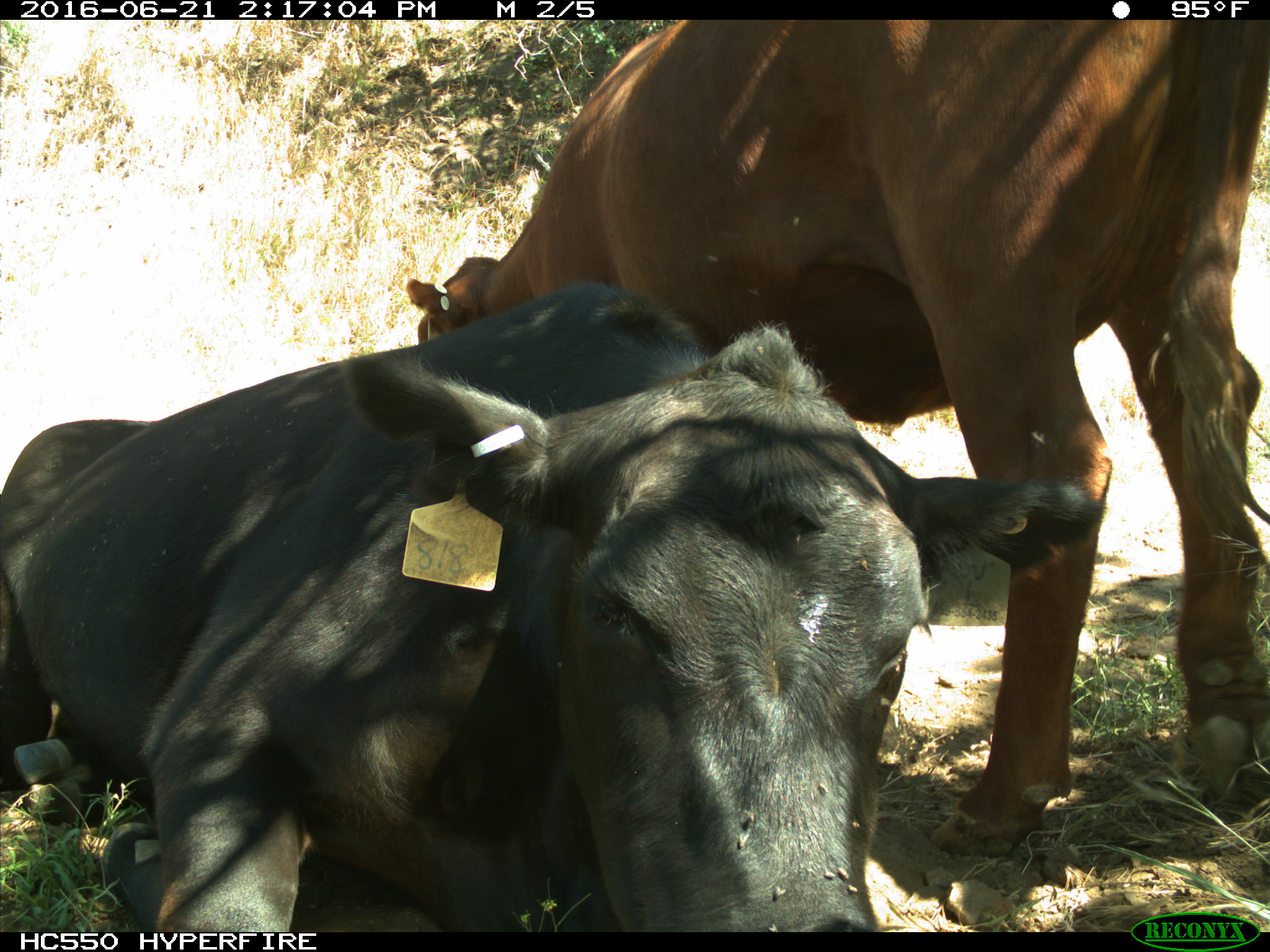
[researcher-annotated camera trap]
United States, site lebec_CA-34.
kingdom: Animalia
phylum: Chordata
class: Mammalia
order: Artiodactyla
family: Bovidae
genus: Bos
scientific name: Bos taurus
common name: domestic cow